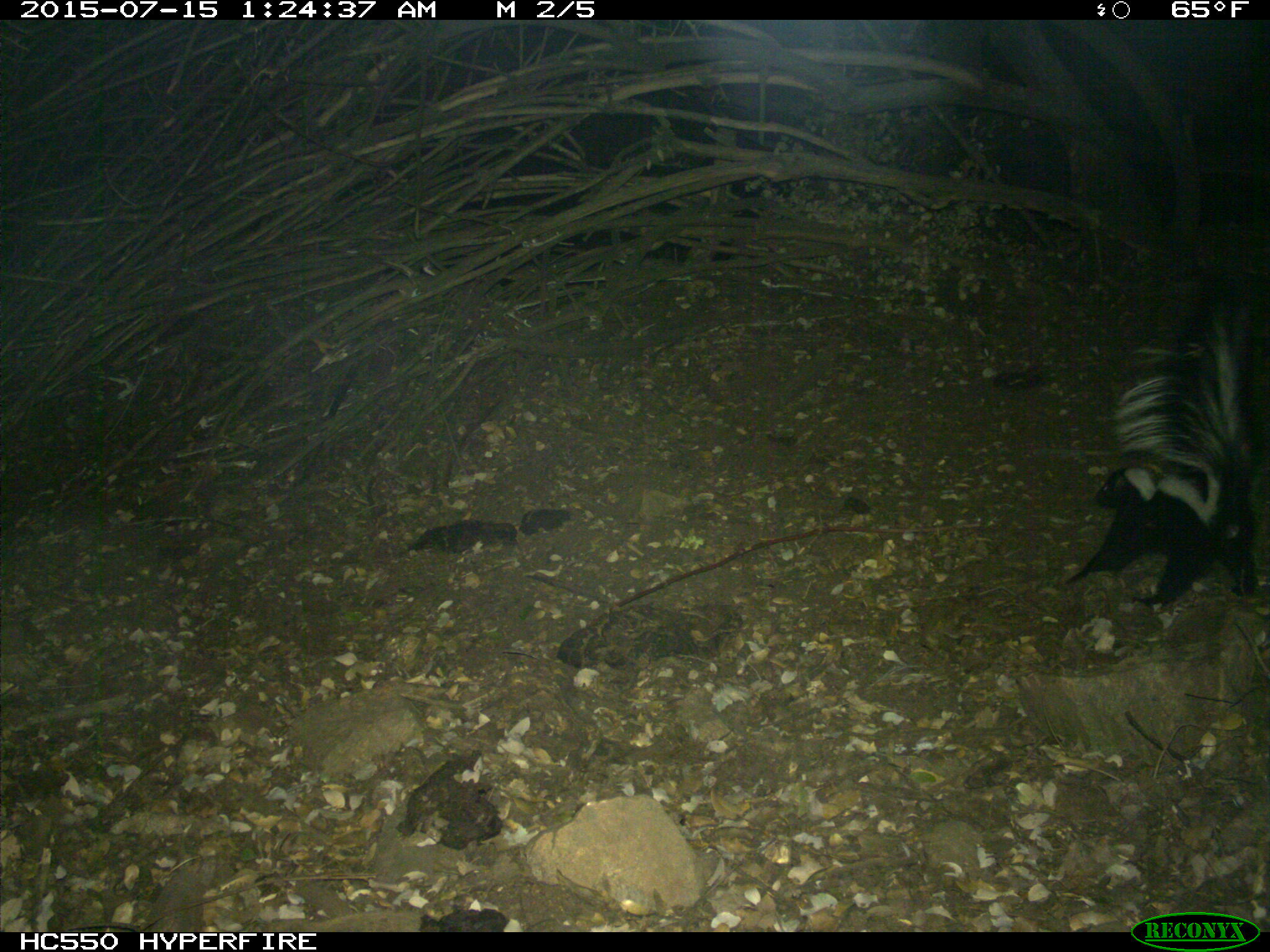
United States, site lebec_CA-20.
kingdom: Animalia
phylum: Chordata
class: Mammalia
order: Carnivora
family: Mephitidae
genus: Mephitis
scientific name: Mephitis mephitis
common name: striped skunk